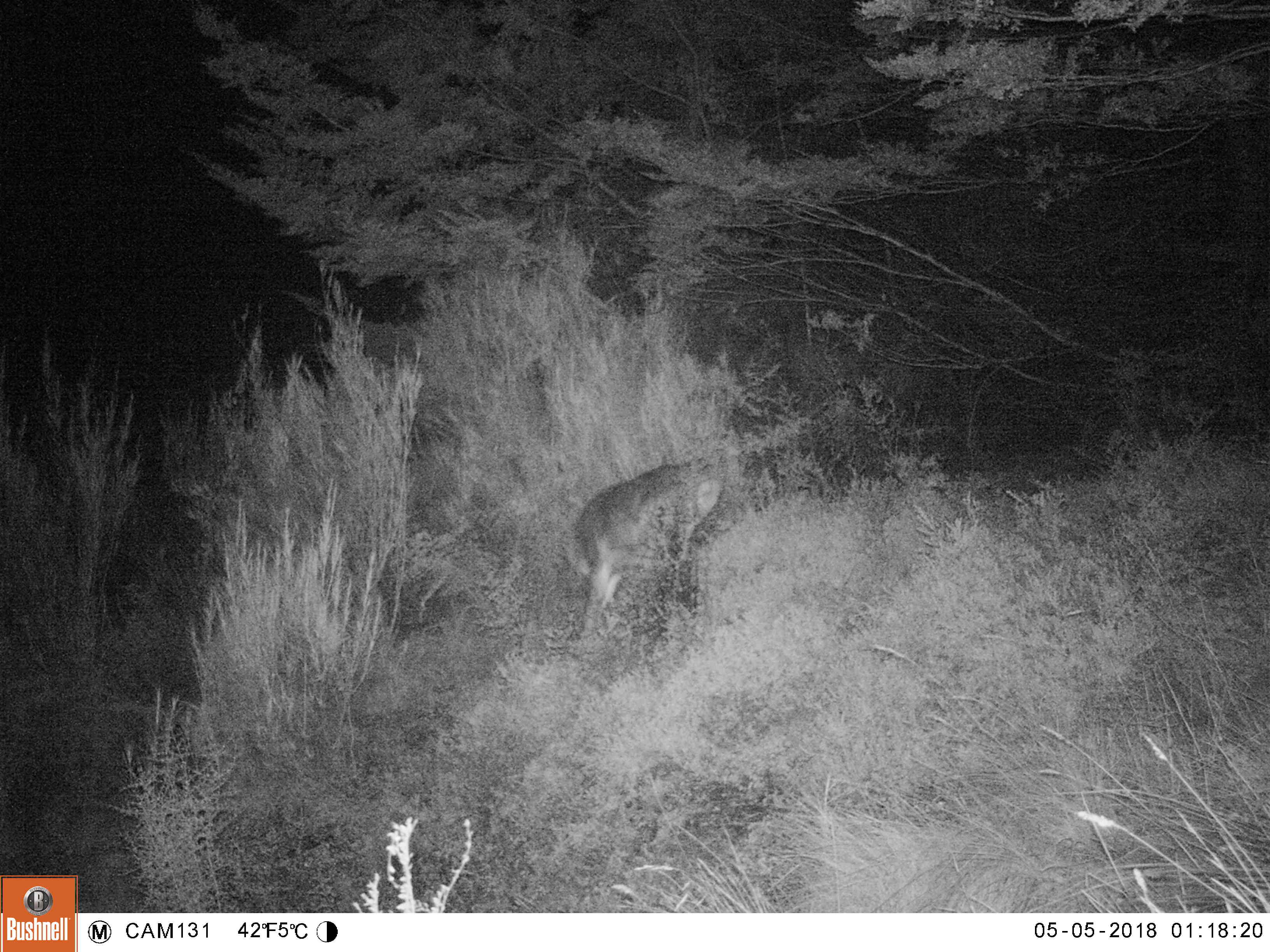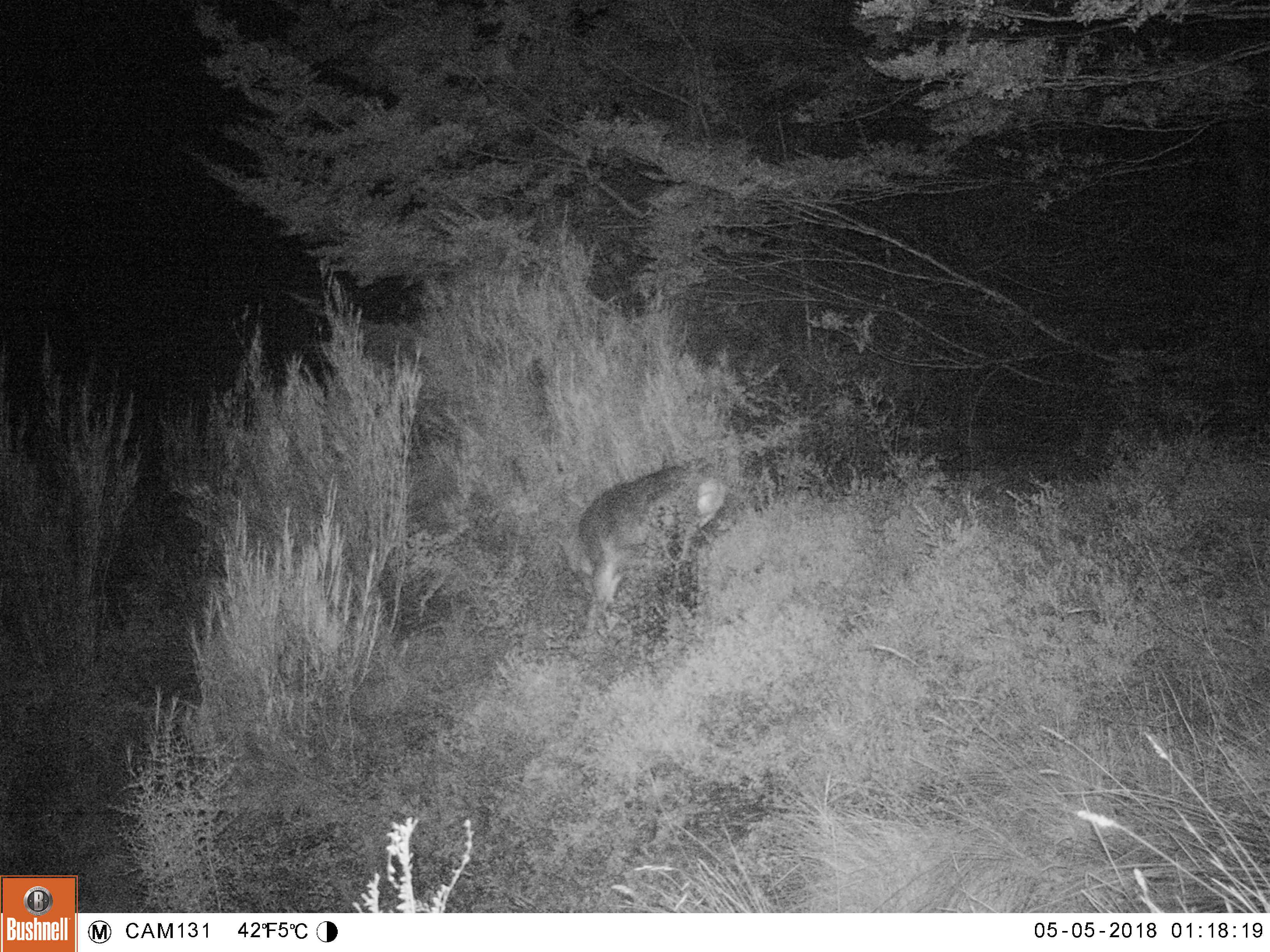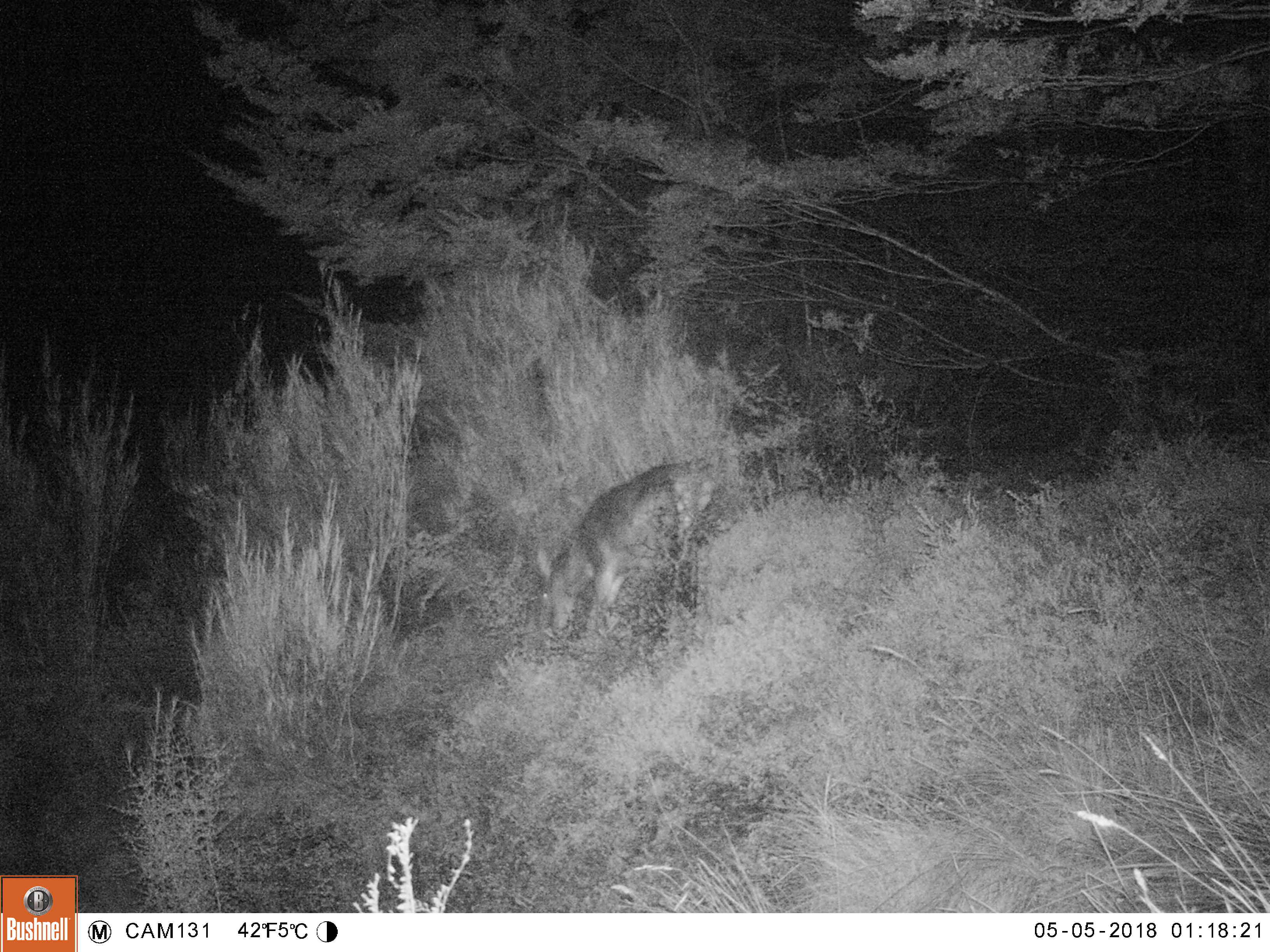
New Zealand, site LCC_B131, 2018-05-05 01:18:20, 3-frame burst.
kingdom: Animalia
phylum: Chordata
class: Mammalia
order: Artiodactyla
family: Cervidae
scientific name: Cervidae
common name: deer